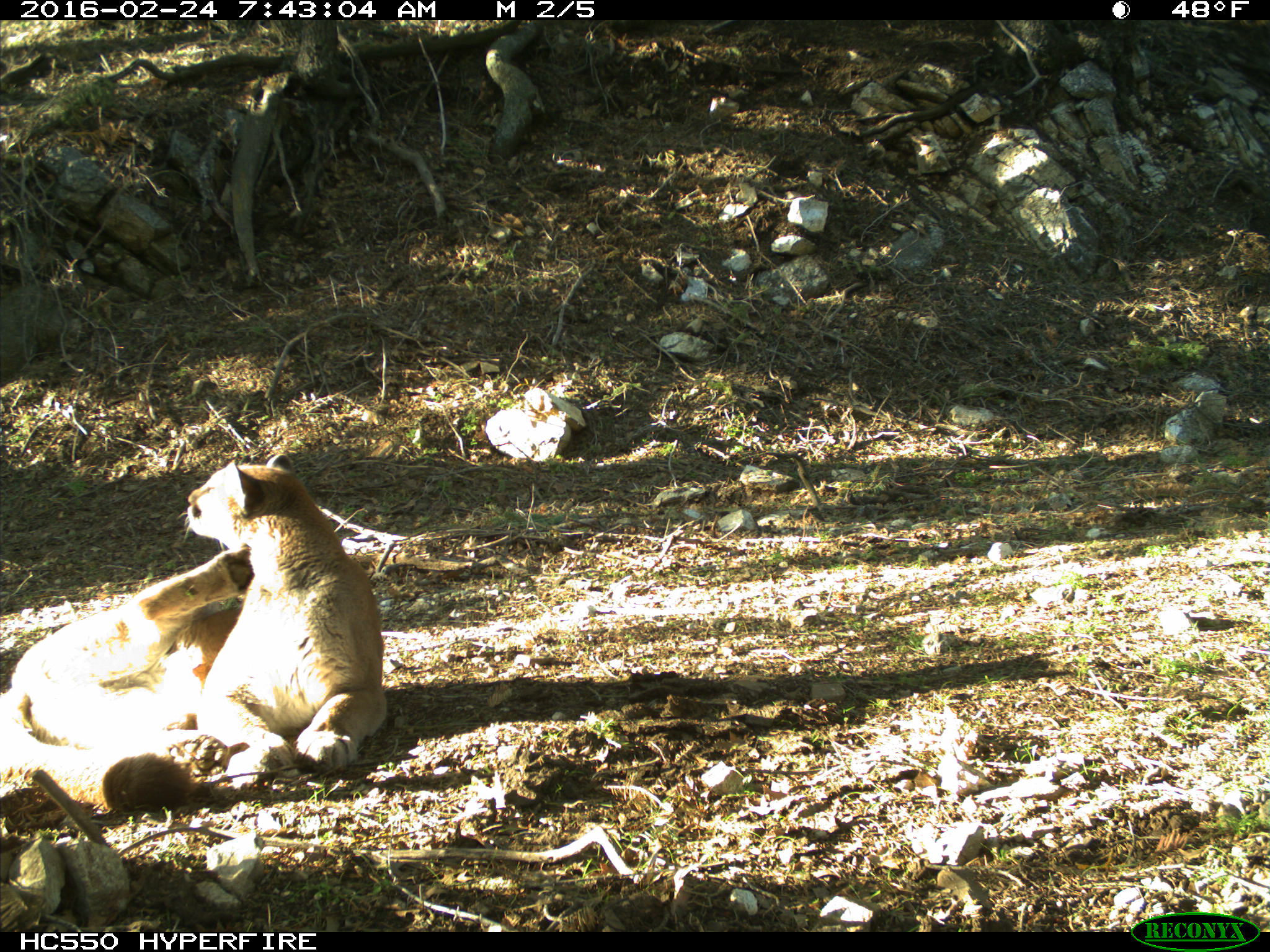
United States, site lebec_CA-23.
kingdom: Animalia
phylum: Chordata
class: Mammalia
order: Carnivora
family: Felidae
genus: Puma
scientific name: Puma concolor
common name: mountain lion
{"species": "Puma concolor (mountain lion)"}